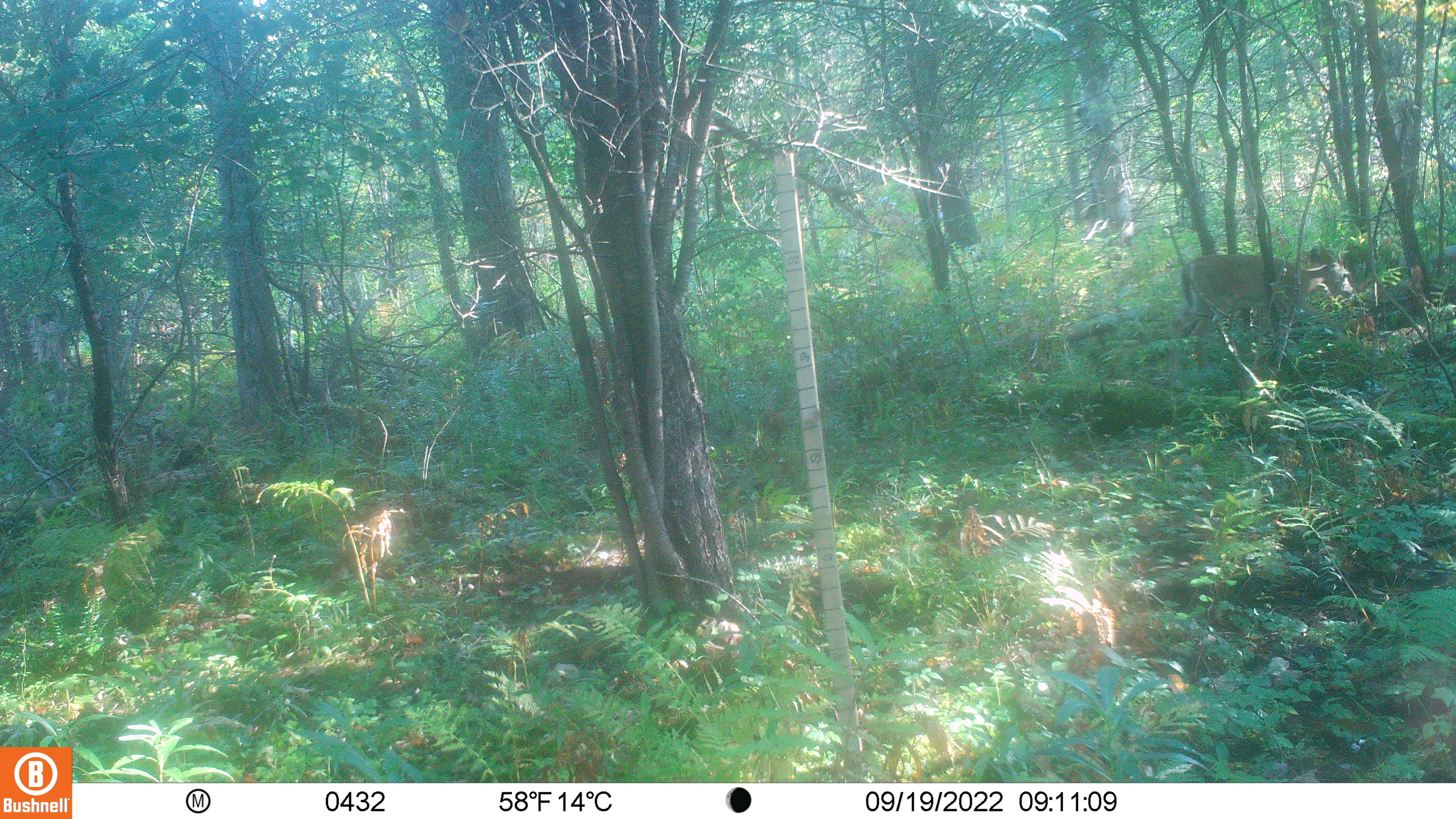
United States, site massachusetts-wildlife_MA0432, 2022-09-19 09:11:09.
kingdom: Animalia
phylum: Chordata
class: Mammalia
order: Artiodactyla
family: Cervidae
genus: Odocoileus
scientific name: Odocoileus virginianus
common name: white-tailed deer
White-tailed deer (Odocoileus virginianus).